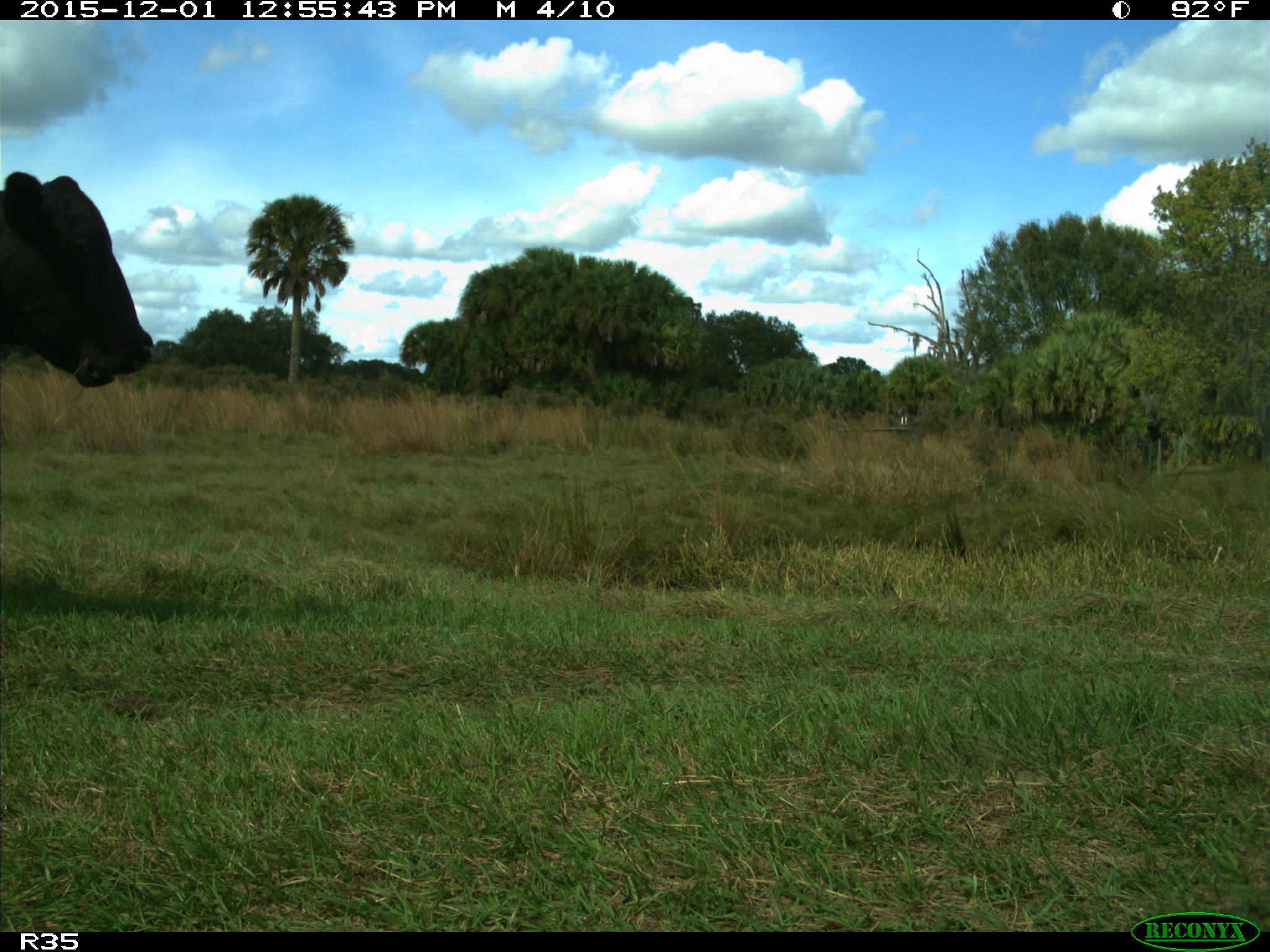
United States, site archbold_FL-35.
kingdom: Animalia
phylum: Chordata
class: Mammalia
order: Artiodactyla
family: Bovidae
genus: Bos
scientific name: Bos taurus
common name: domestic cow